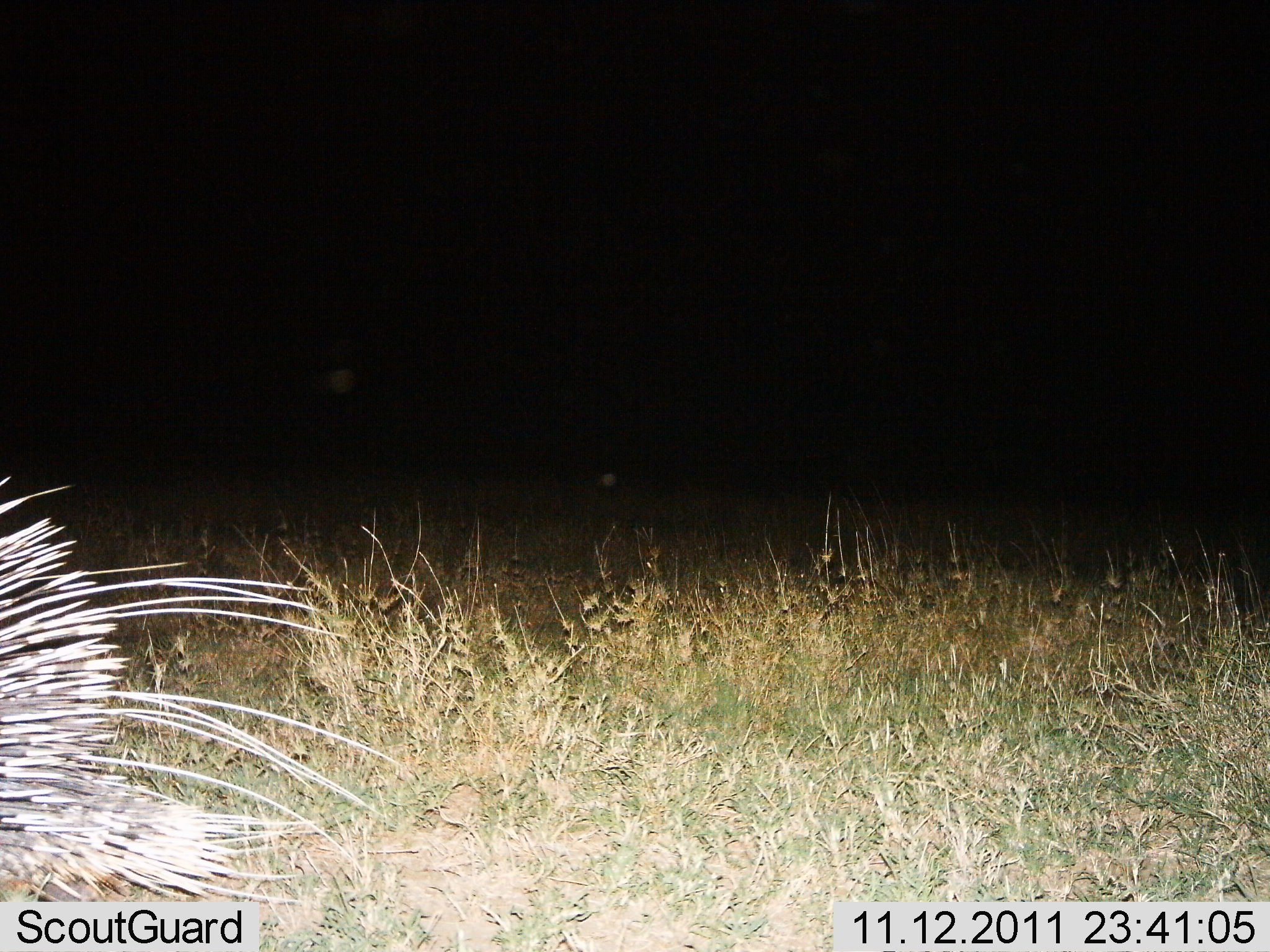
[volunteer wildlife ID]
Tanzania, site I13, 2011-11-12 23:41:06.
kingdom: Animalia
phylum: Chordata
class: Mammalia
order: Rodentia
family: Hystricidae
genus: Hystrix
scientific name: Hystrix cristata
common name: crested porcupine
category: porcupine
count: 1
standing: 36%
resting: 0%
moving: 64%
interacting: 0%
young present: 0%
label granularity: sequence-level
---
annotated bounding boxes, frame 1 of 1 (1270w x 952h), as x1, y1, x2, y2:
animal: 0, 475, 402, 901